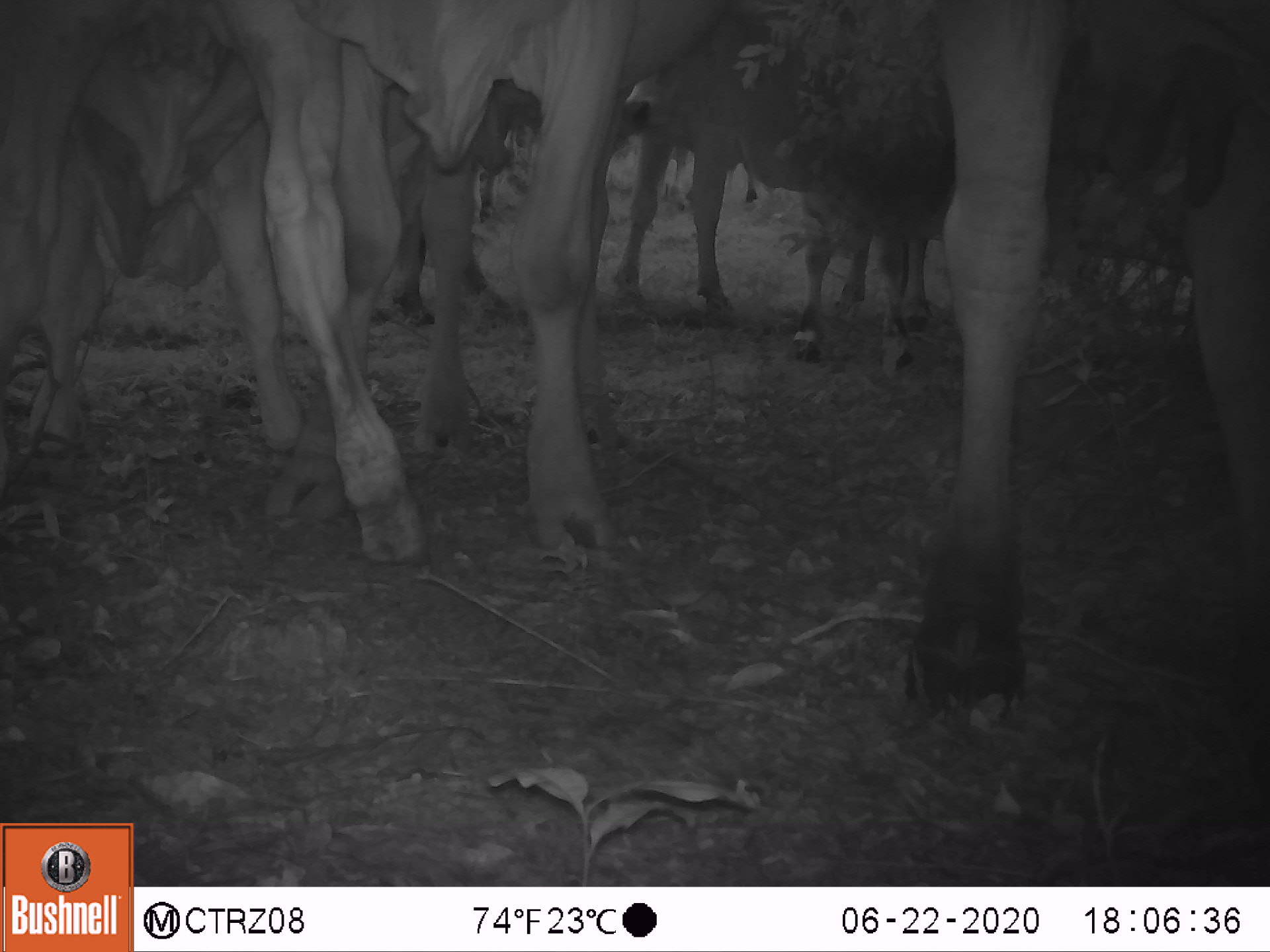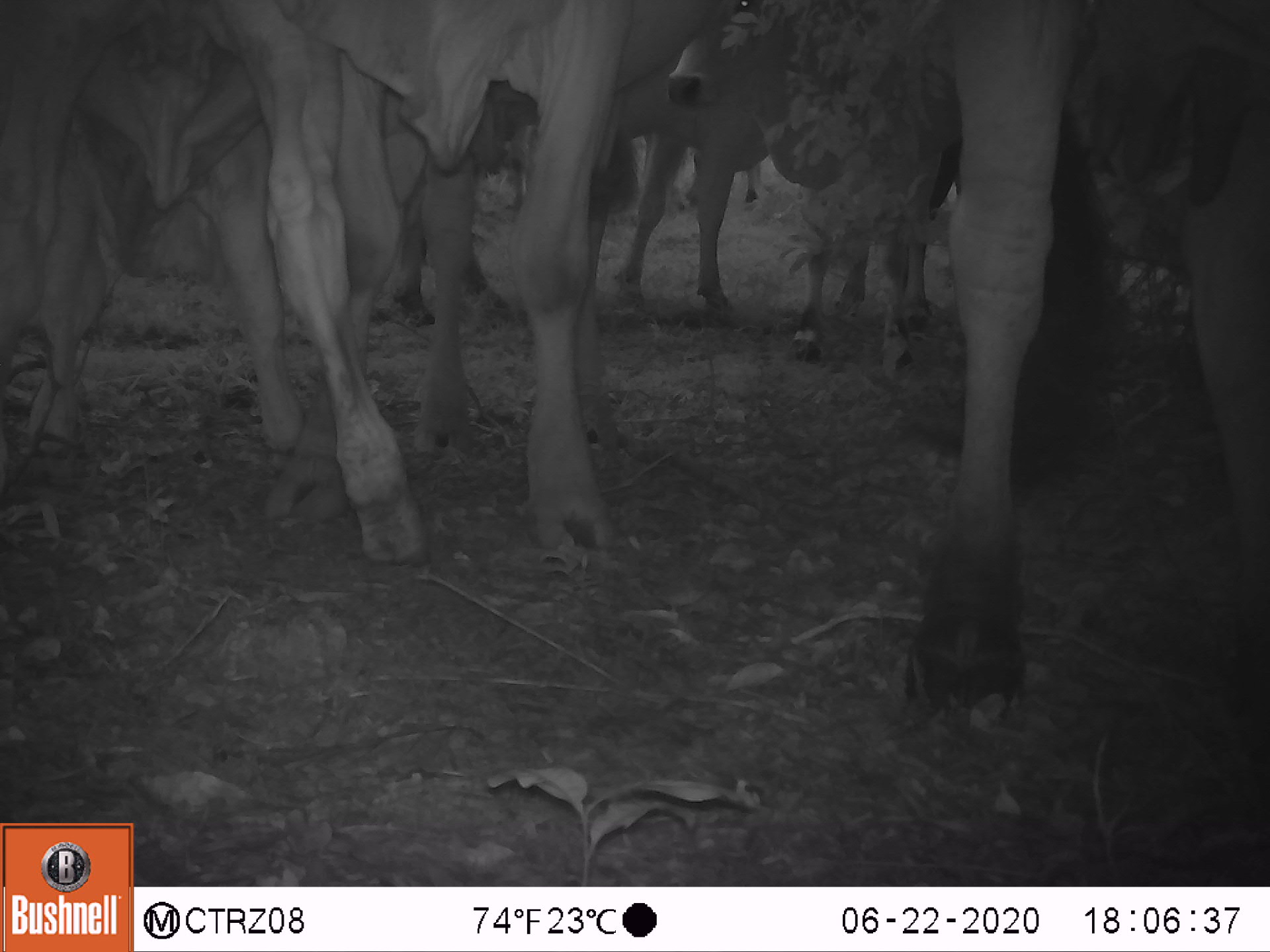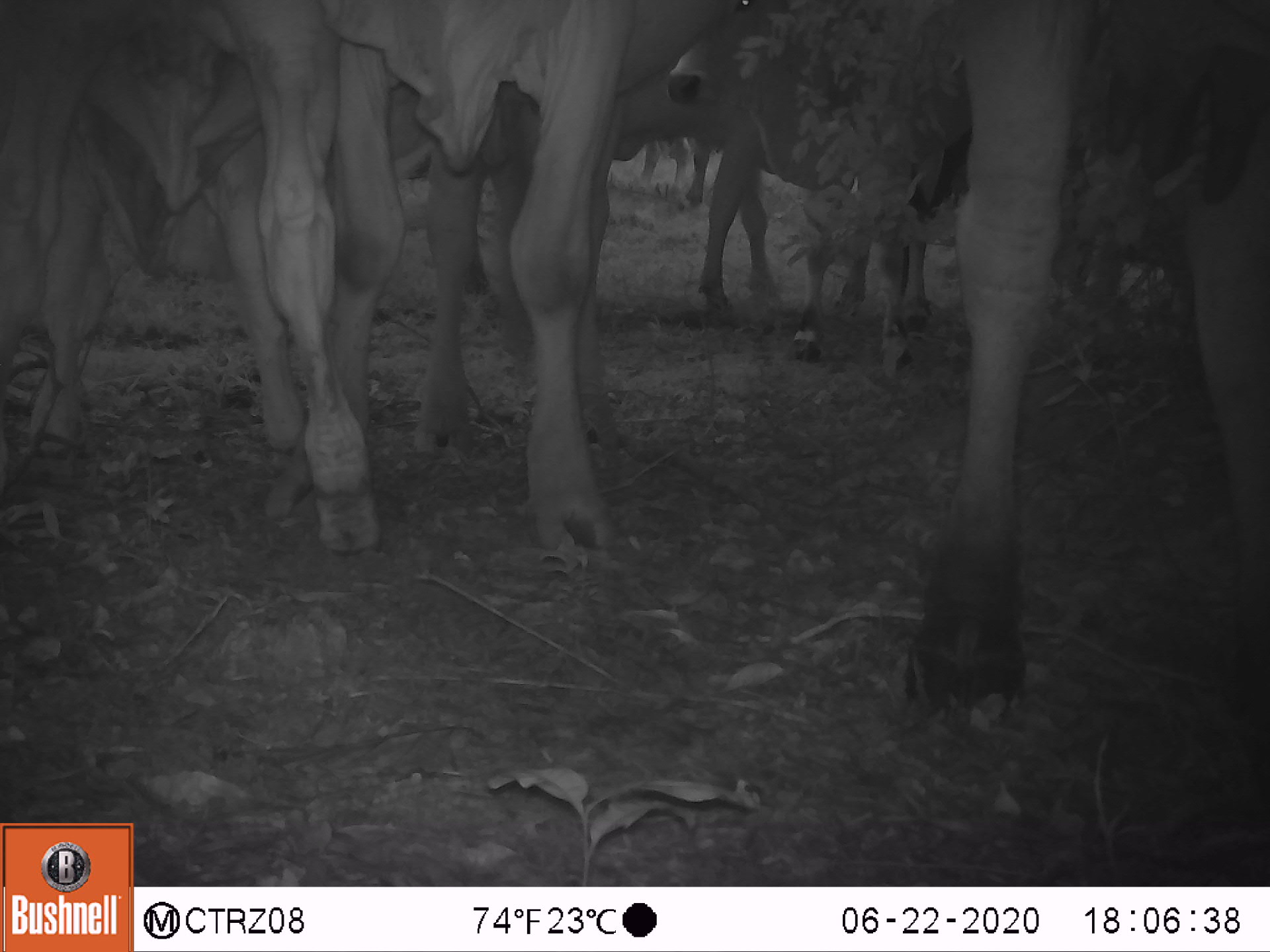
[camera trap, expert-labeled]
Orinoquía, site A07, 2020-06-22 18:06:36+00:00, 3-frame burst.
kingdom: Animalia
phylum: Chordata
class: Mammalia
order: Artiodactyla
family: Bovidae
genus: Bos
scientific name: Bos taurus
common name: cow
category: cattle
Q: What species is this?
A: Cattle (cow) (Bos taurus).